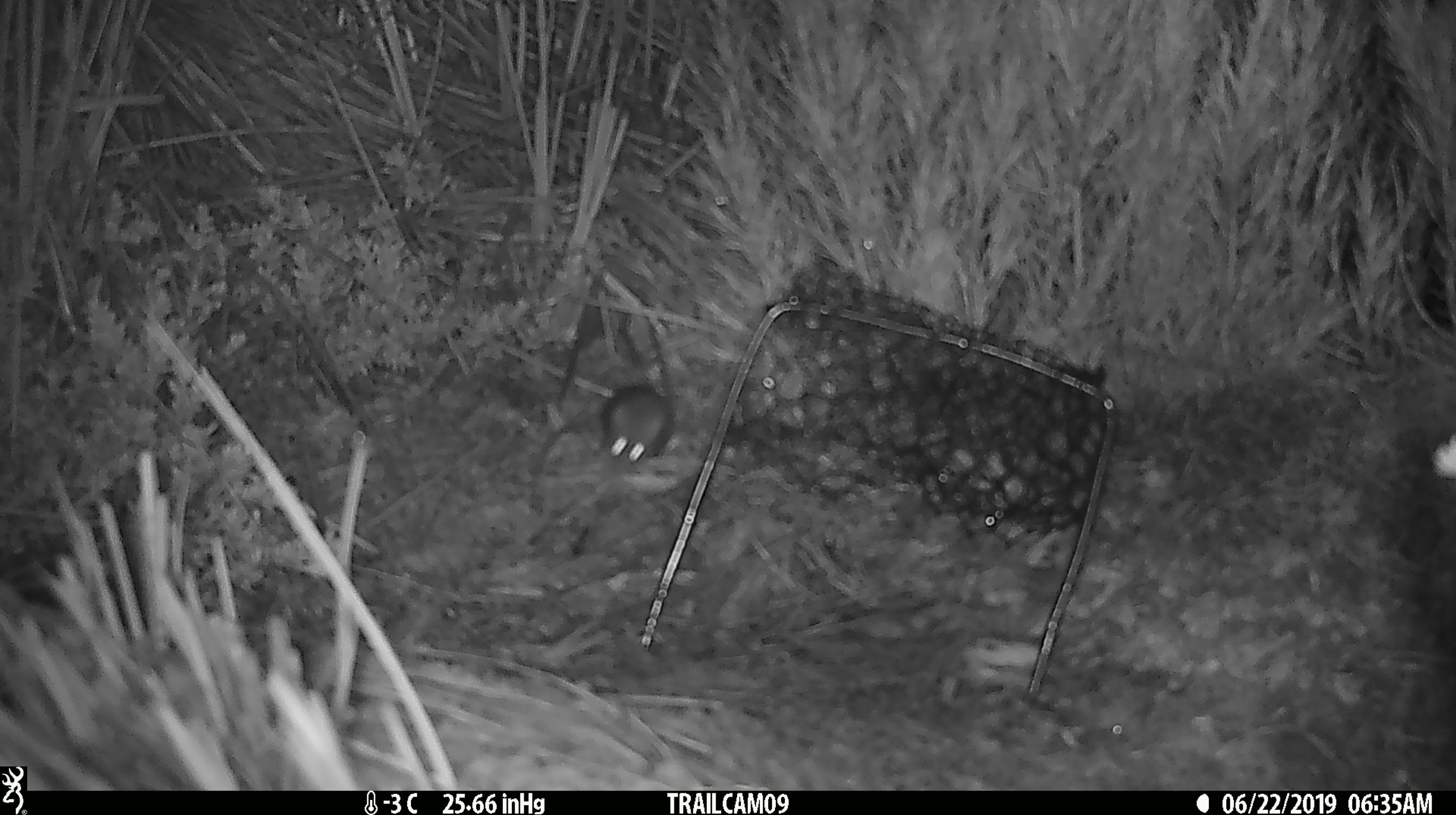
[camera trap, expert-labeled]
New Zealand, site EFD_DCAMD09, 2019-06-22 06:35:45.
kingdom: Animalia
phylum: Chordata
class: Mammalia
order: Rodentia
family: Muridae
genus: Mus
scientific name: Mus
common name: mouse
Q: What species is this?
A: Mouse (Mus).